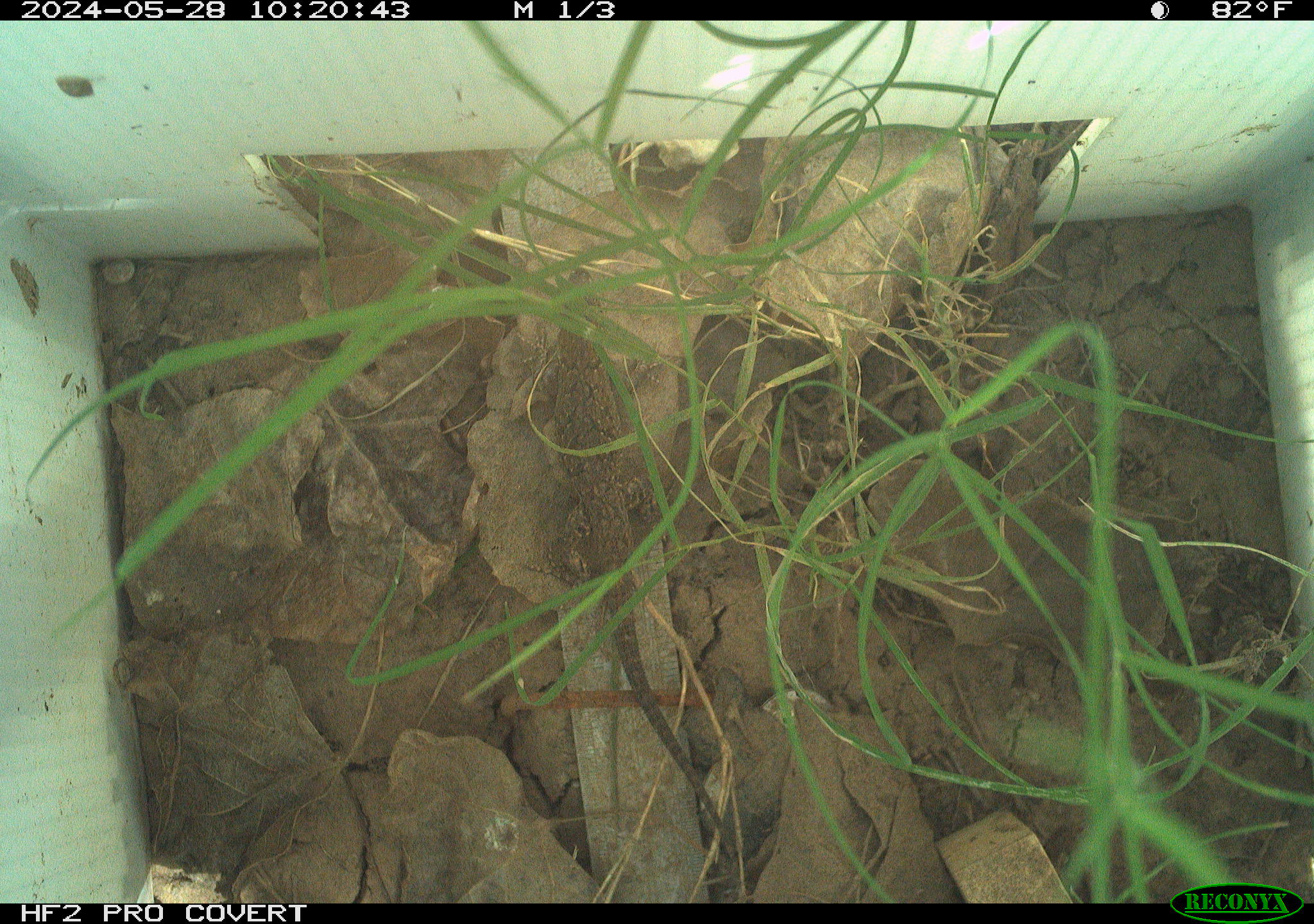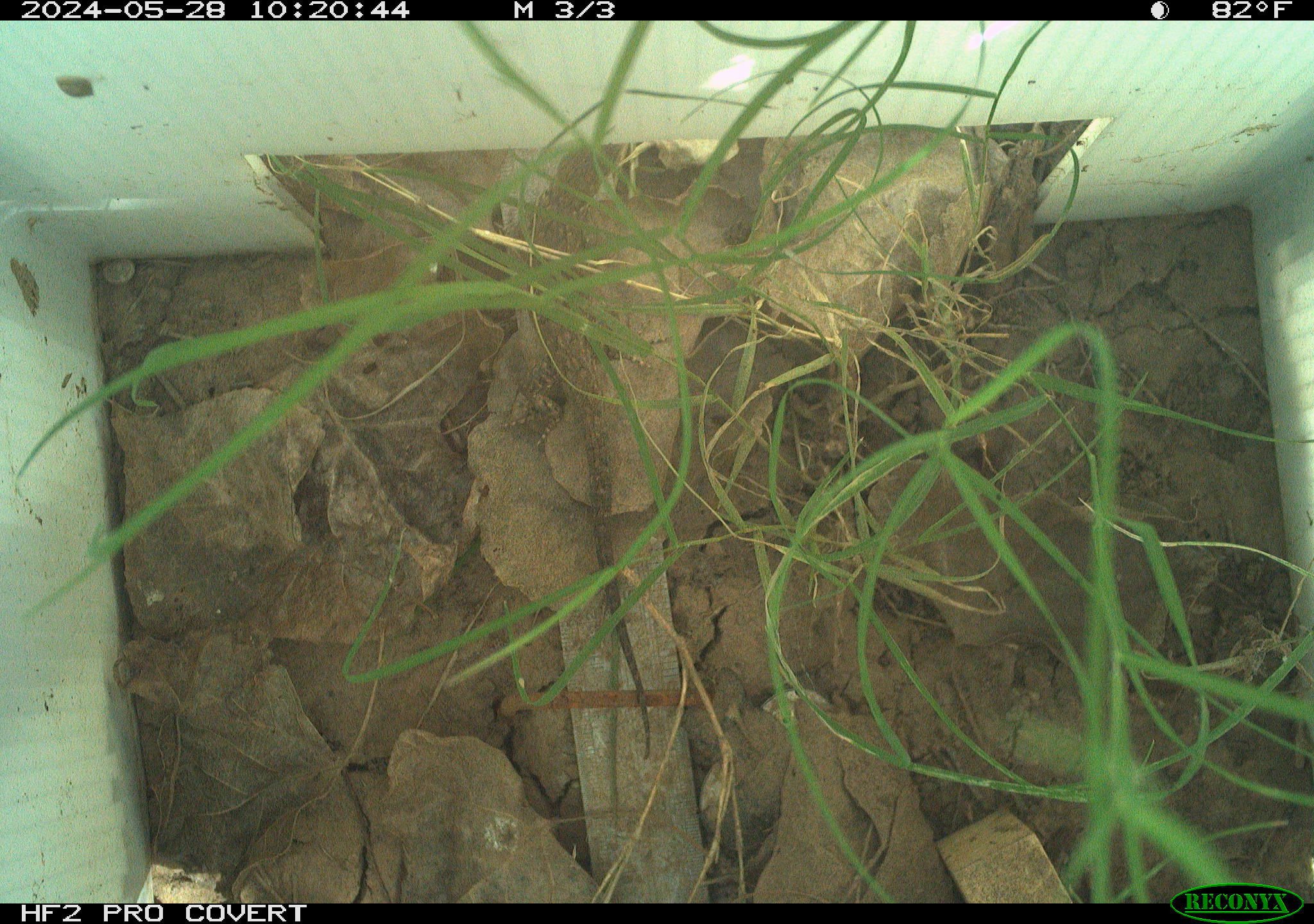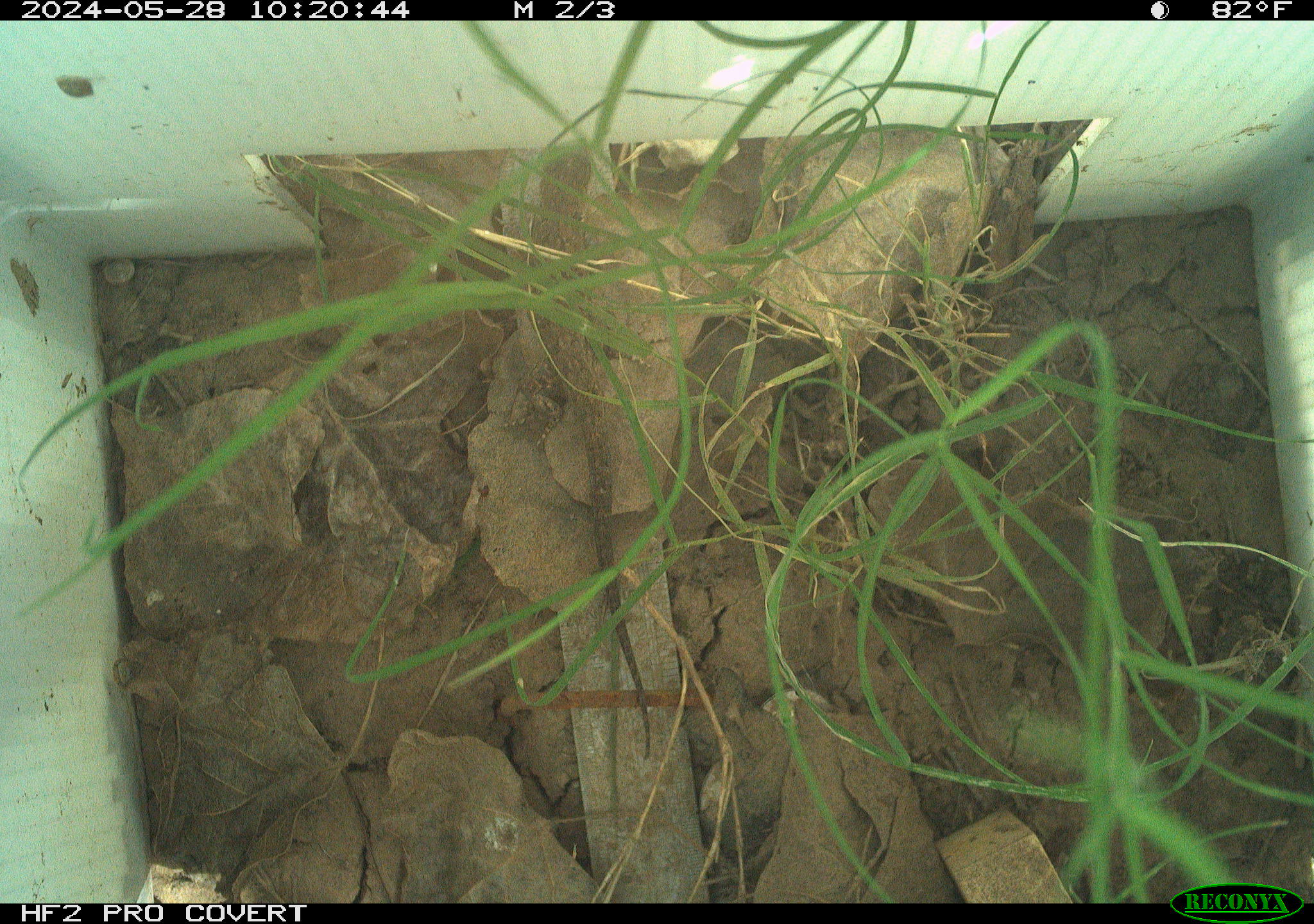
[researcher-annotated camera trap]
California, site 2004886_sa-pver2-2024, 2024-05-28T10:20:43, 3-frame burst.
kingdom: Animalia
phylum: Chordata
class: Reptilia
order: Squamata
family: Phrynosomatidae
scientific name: Phrynosomatidae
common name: phrynosomatid lizards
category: phrynosomatidae family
Phrynosomatidae family (phrynosomatid lizards) (Phrynosomatidae).